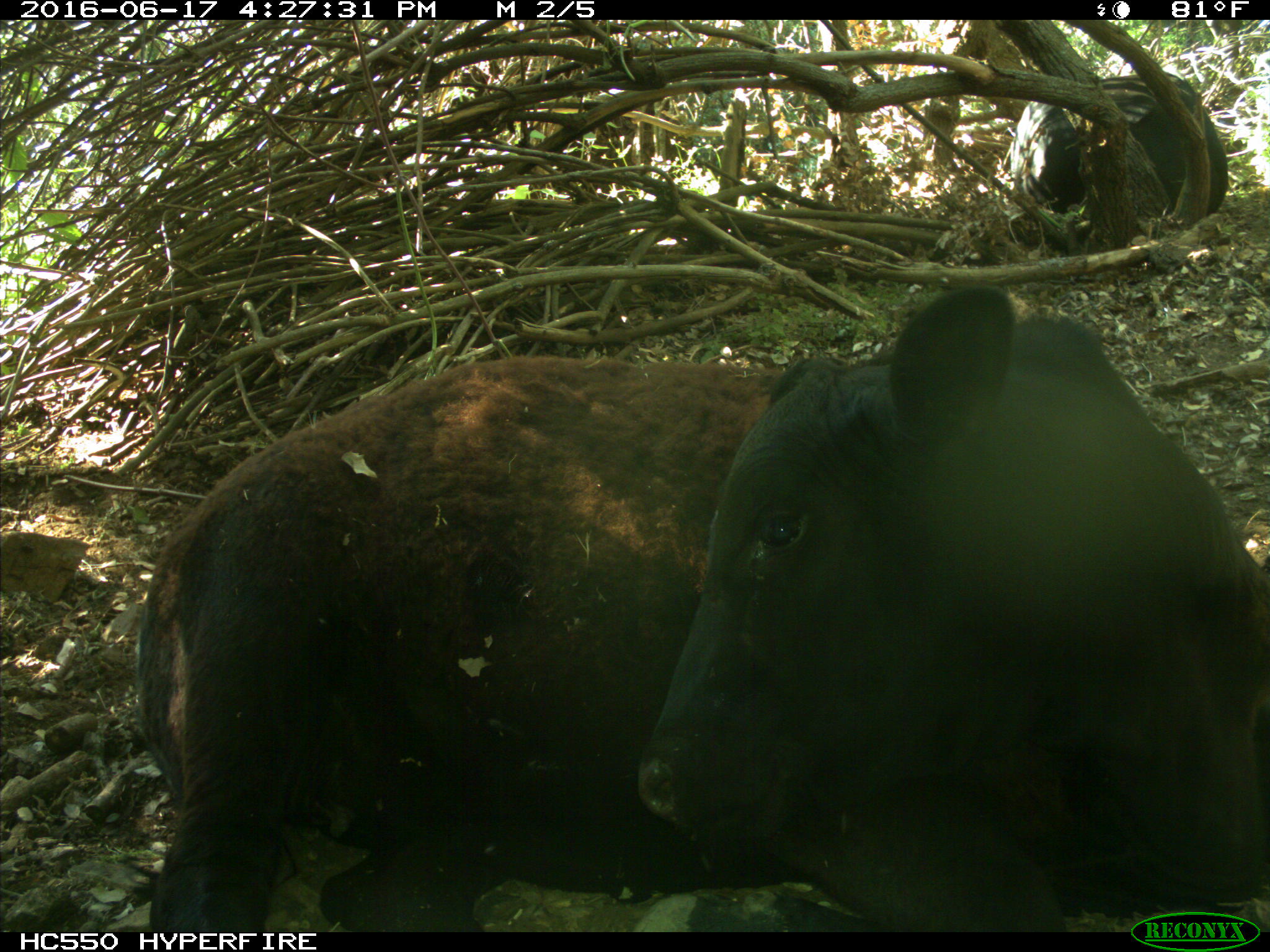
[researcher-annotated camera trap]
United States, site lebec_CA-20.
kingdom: Animalia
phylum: Chordata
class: Mammalia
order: Artiodactyla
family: Bovidae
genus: Bos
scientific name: Bos taurus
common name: domestic cow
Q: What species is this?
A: Bos taurus (domestic cow).